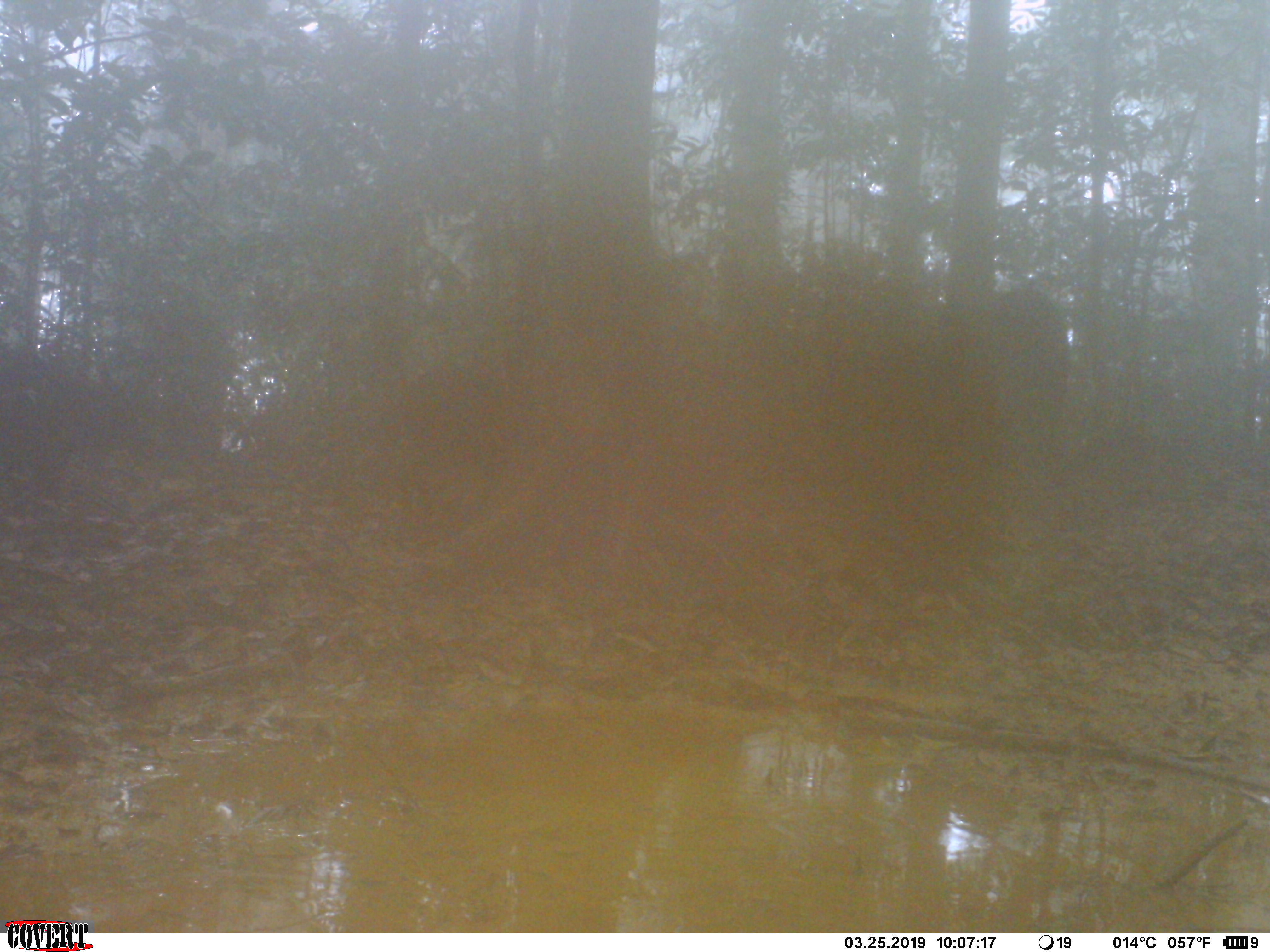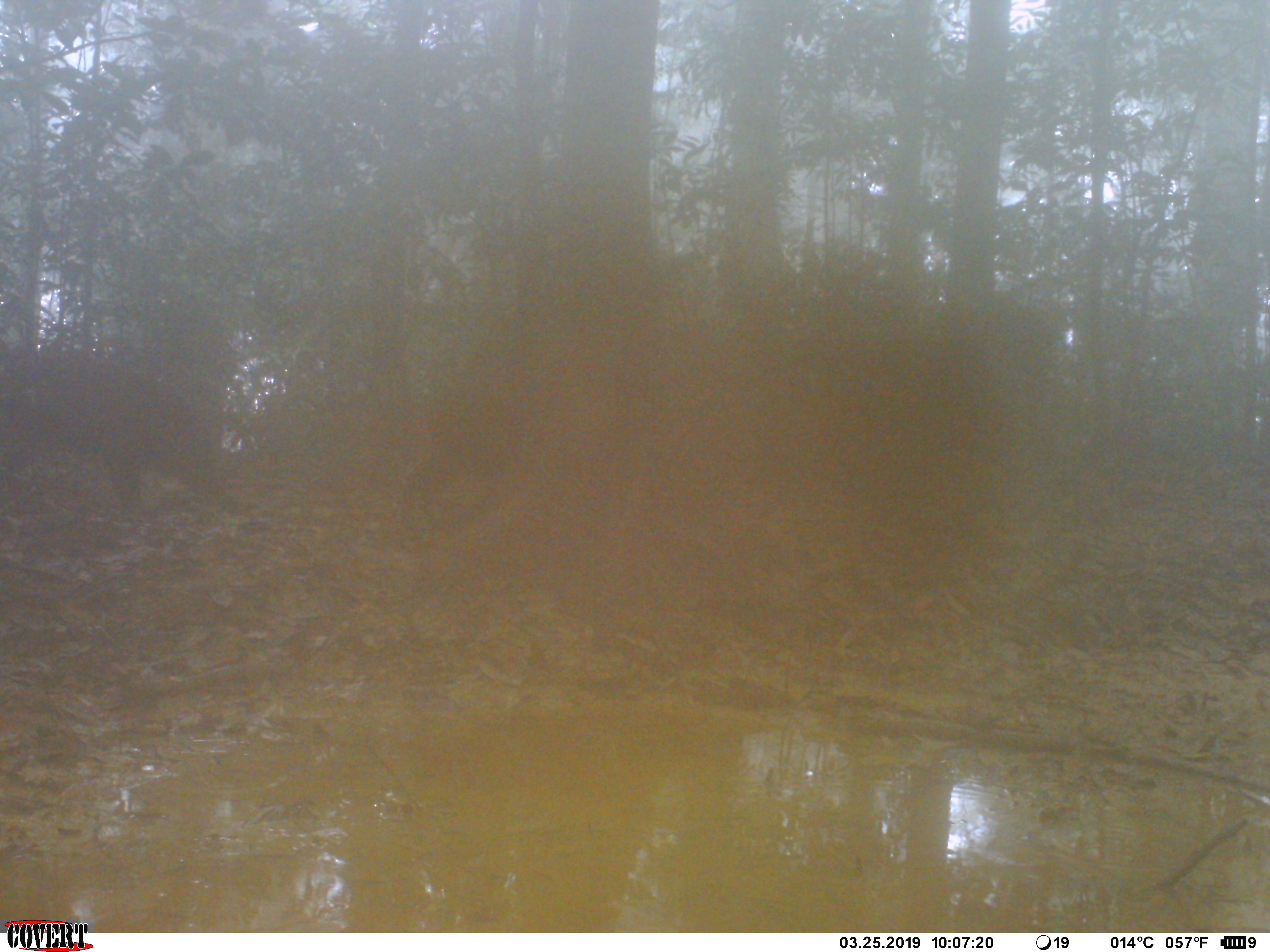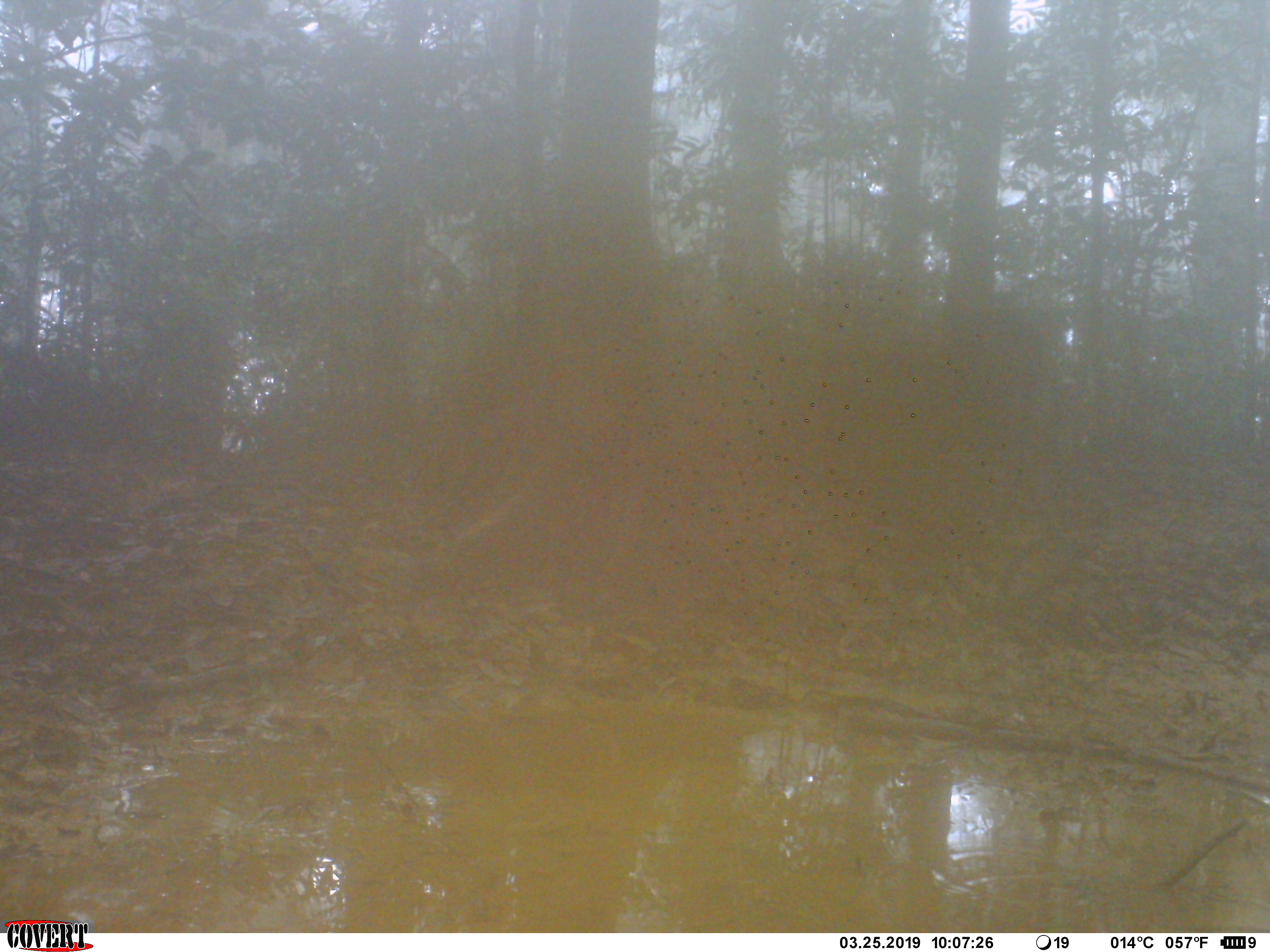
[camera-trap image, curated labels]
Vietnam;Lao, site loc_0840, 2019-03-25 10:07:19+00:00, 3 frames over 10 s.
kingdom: Animalia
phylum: Chordata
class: Mammalia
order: Artiodactyla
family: Suidae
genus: Sus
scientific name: Sus scrofa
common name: eurasian wild pig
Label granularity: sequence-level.